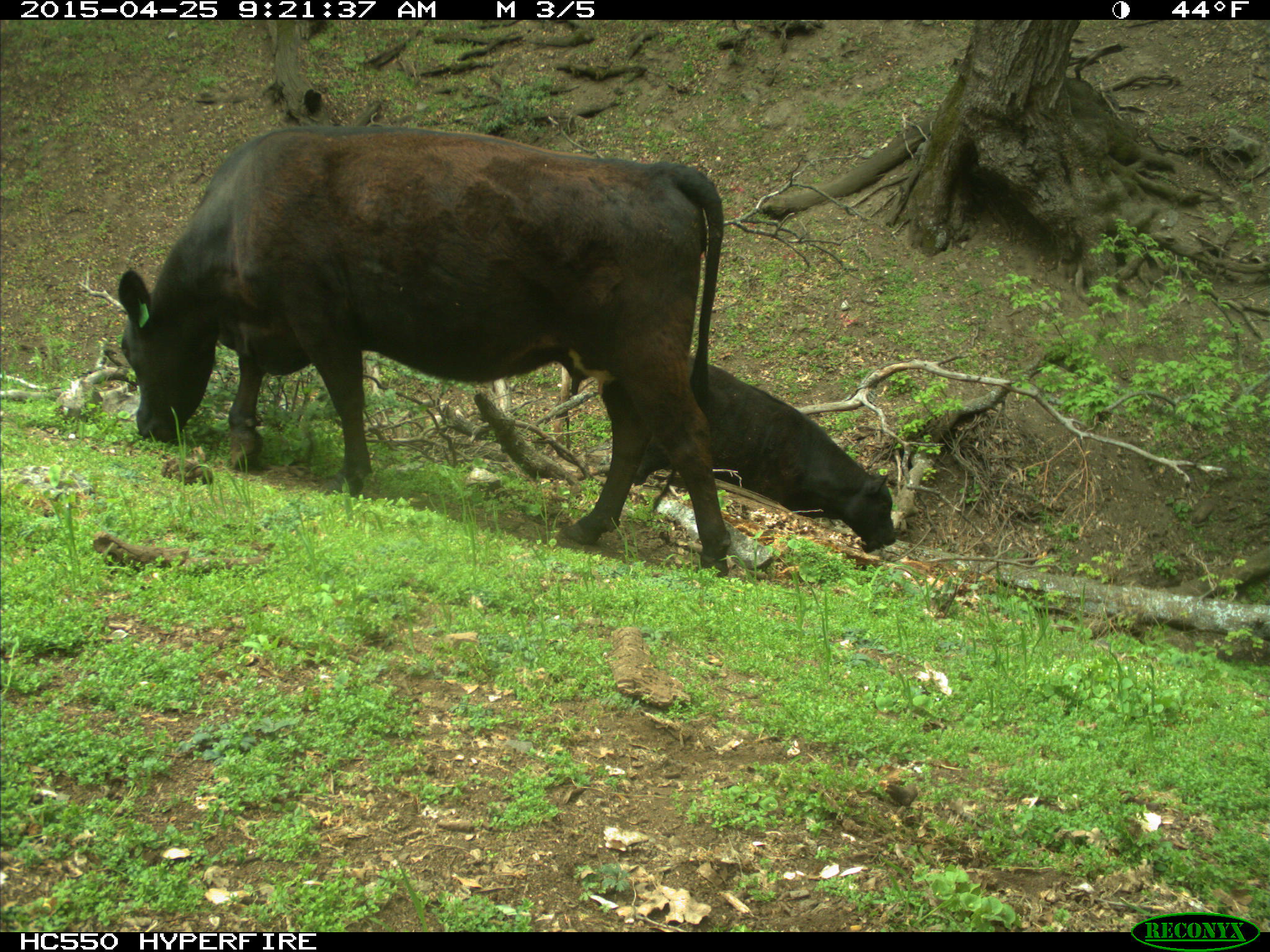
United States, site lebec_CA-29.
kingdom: Animalia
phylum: Chordata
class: Mammalia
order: Artiodactyla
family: Bovidae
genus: Bos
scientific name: Bos taurus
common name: domestic cow